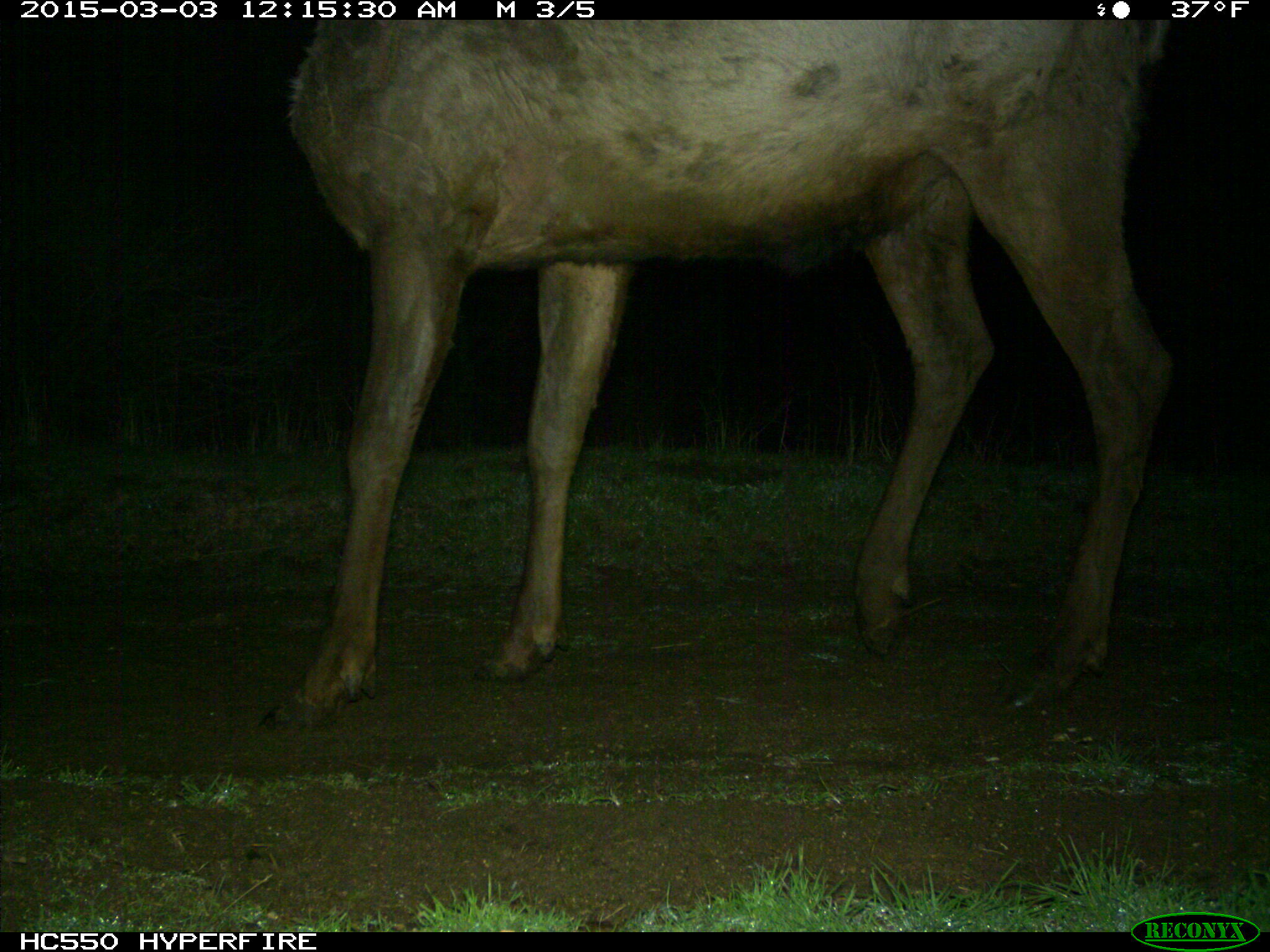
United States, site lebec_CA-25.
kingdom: Animalia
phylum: Chordata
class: Mammalia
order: Artiodactyla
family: Cervidae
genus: Cervus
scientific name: Cervus canadensis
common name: elk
Cervus canadensis (elk).